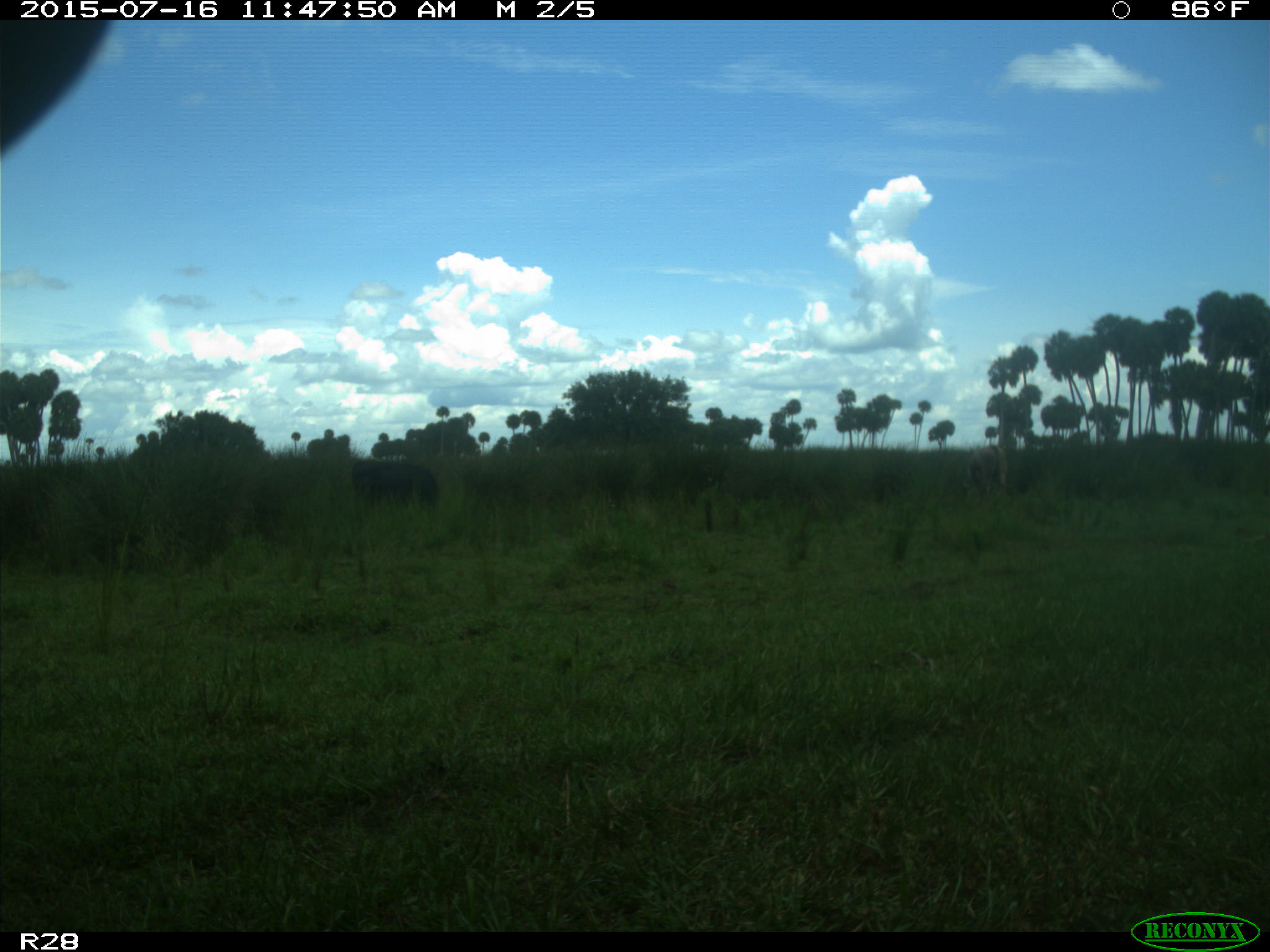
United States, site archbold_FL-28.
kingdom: Animalia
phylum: Chordata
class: Mammalia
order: Artiodactyla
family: Bovidae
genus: Bos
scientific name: Bos taurus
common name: domestic cow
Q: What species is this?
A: Bos taurus (domestic cow).